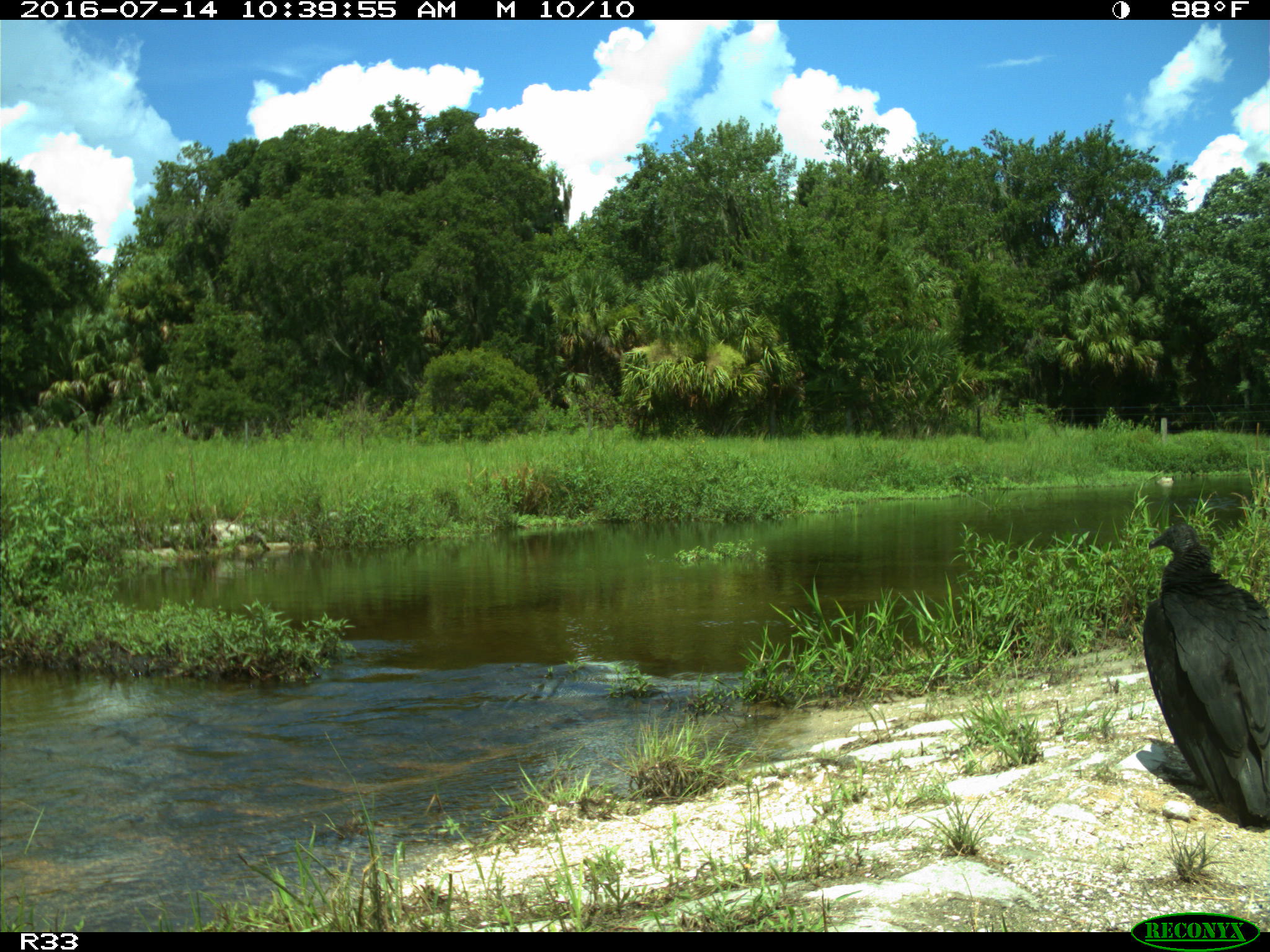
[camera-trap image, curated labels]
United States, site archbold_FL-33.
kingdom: Animalia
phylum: Chordata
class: Aves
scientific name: Aves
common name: birds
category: unidentified bird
Unidentified bird (birds) (Aves).